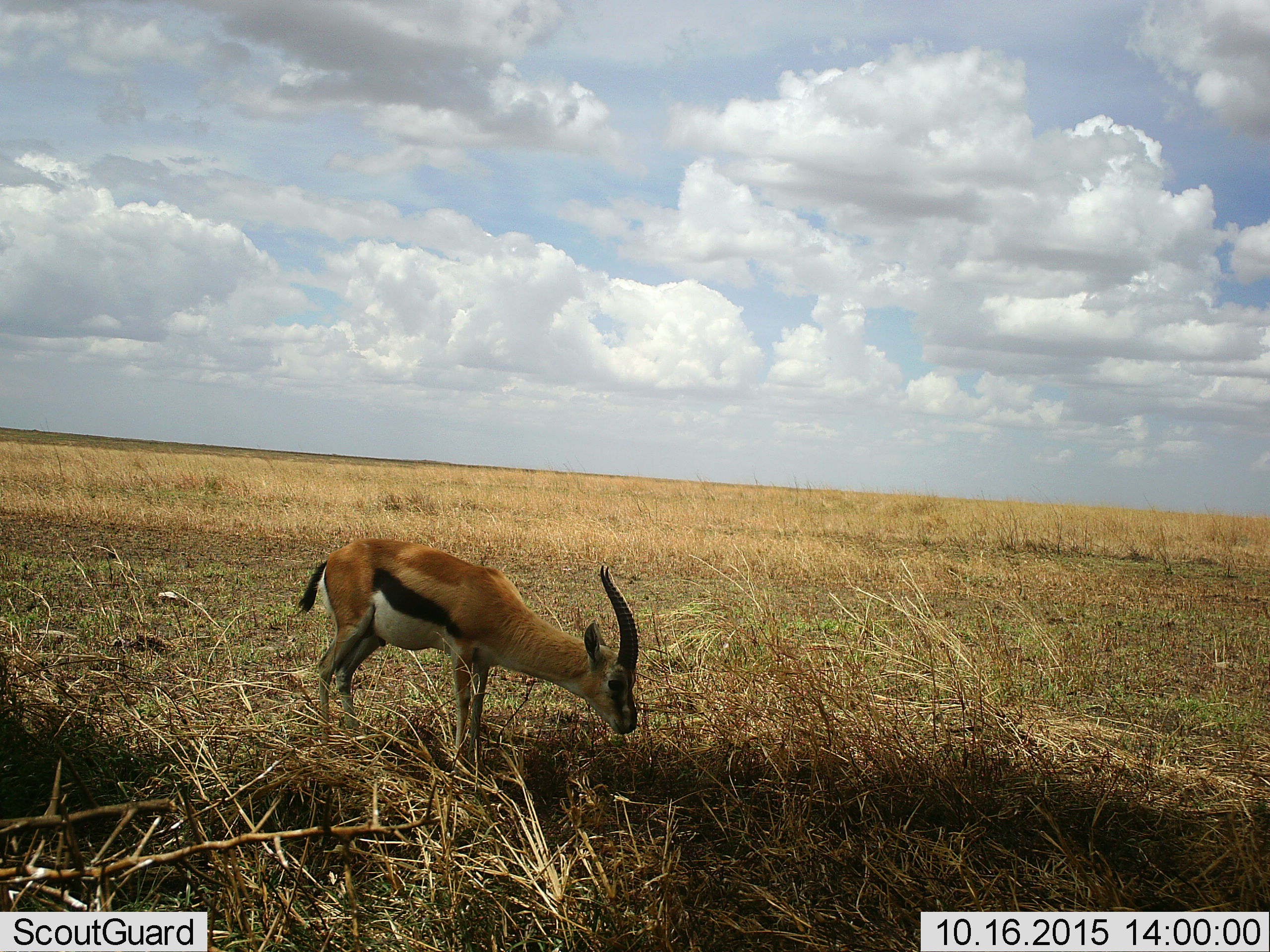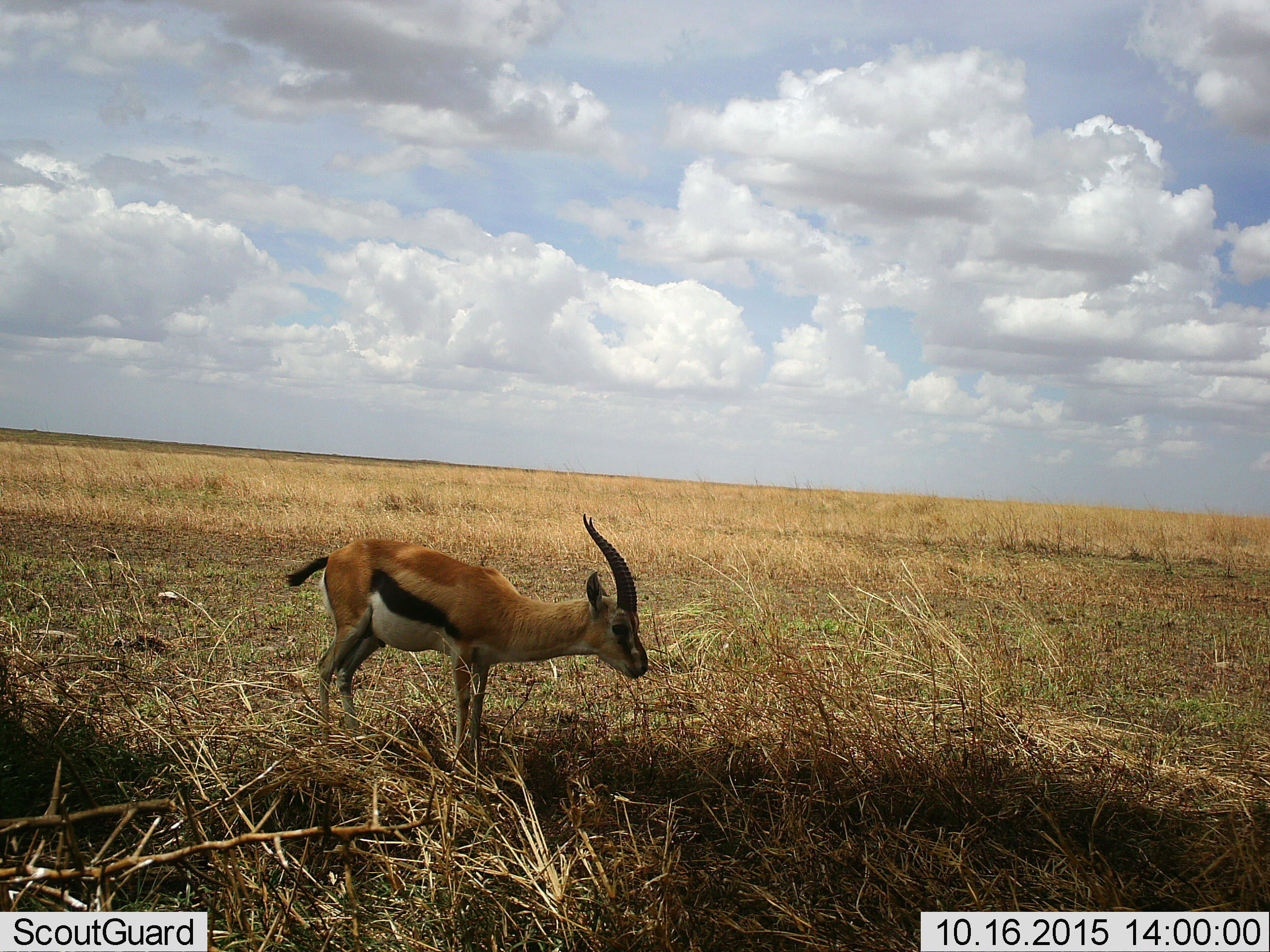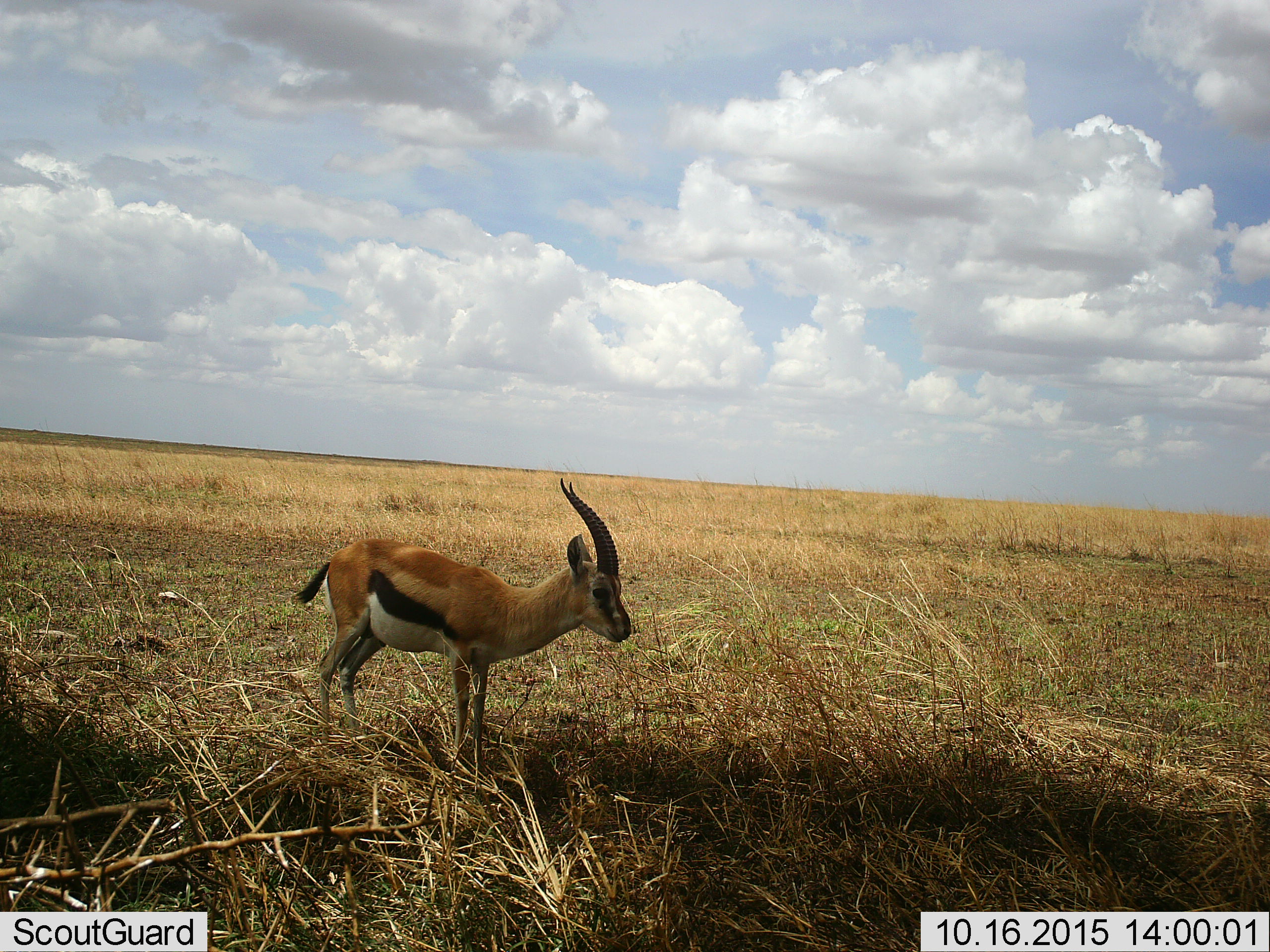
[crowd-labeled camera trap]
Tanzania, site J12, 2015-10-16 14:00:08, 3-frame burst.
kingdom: Animalia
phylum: Chordata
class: Mammalia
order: Artiodactyla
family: Bovidae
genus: Eudorcas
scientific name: Eudorcas thomsonii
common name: thomson's gazelle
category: gazellethomsons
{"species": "gazellethomsons (thomson's gazelle) (Eudorcas thomsonii)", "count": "1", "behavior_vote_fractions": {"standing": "50%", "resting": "0%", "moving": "0%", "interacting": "0%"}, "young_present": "0%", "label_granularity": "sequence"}